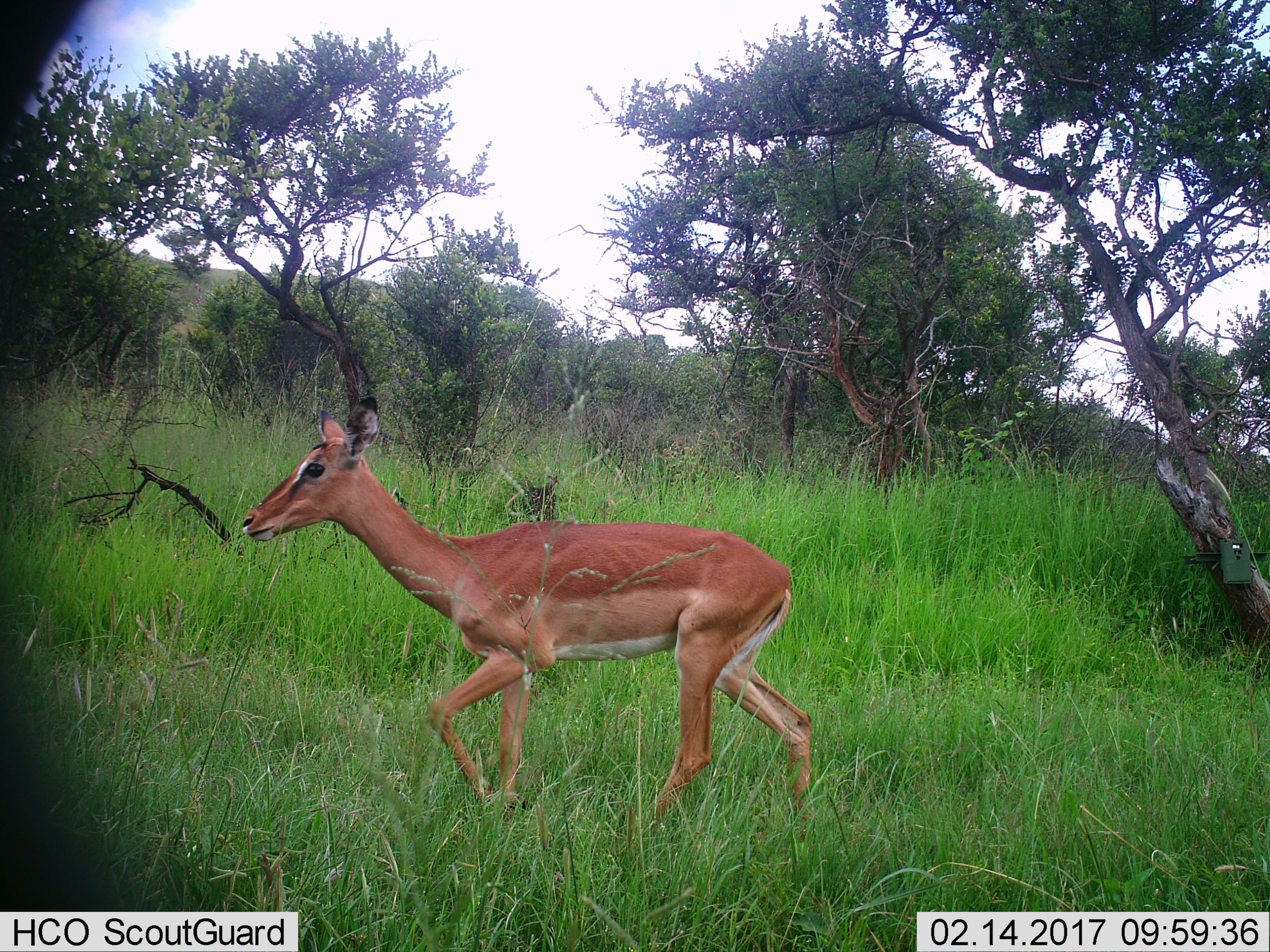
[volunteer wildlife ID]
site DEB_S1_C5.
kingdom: Animalia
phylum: Chordata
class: Mammalia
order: Artiodactyla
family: Bovidae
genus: Aepyceros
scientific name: Aepyceros melampus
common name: impala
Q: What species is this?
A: Impala (Aepyceros melampus).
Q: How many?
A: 1.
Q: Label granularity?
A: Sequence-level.